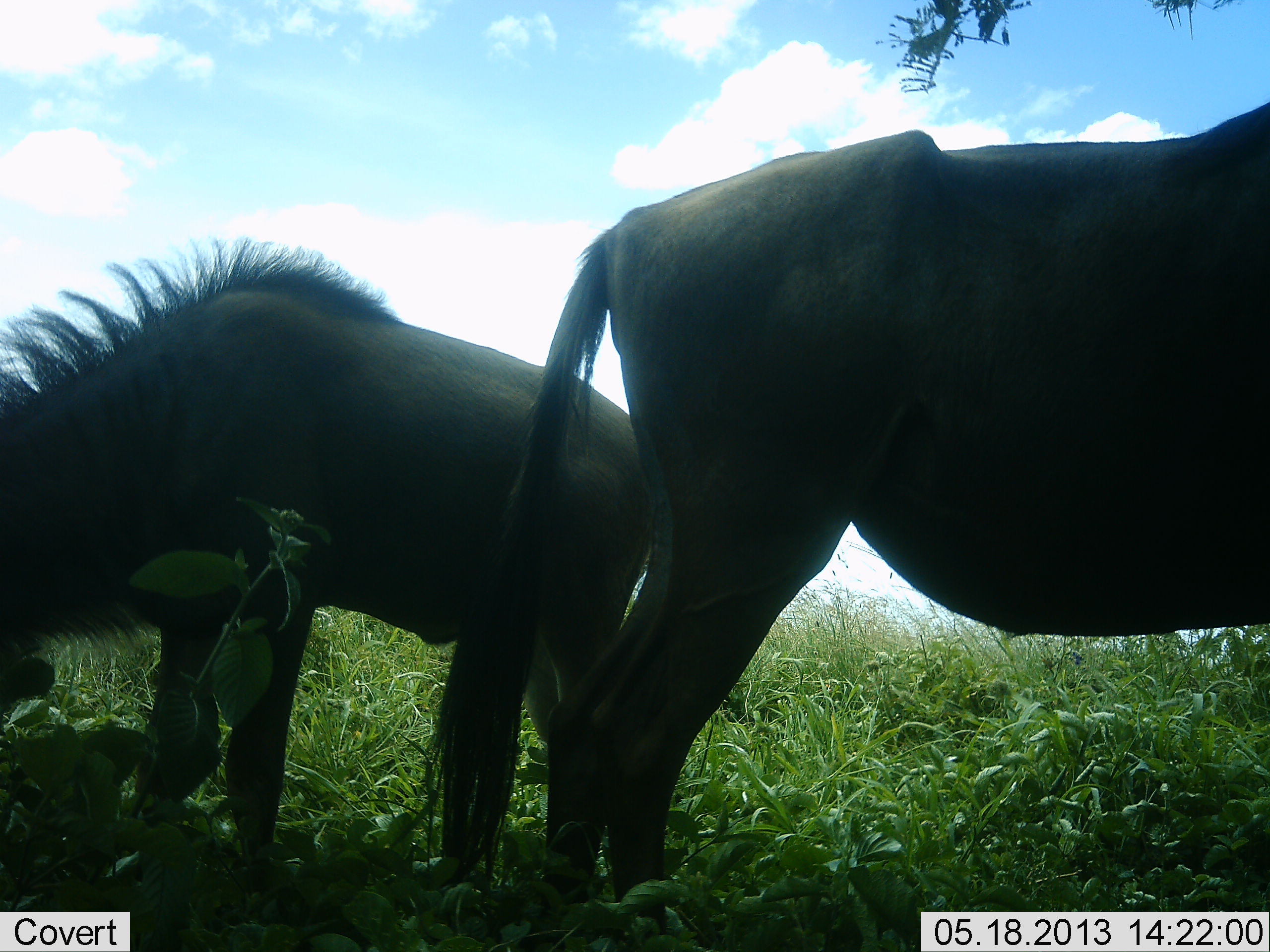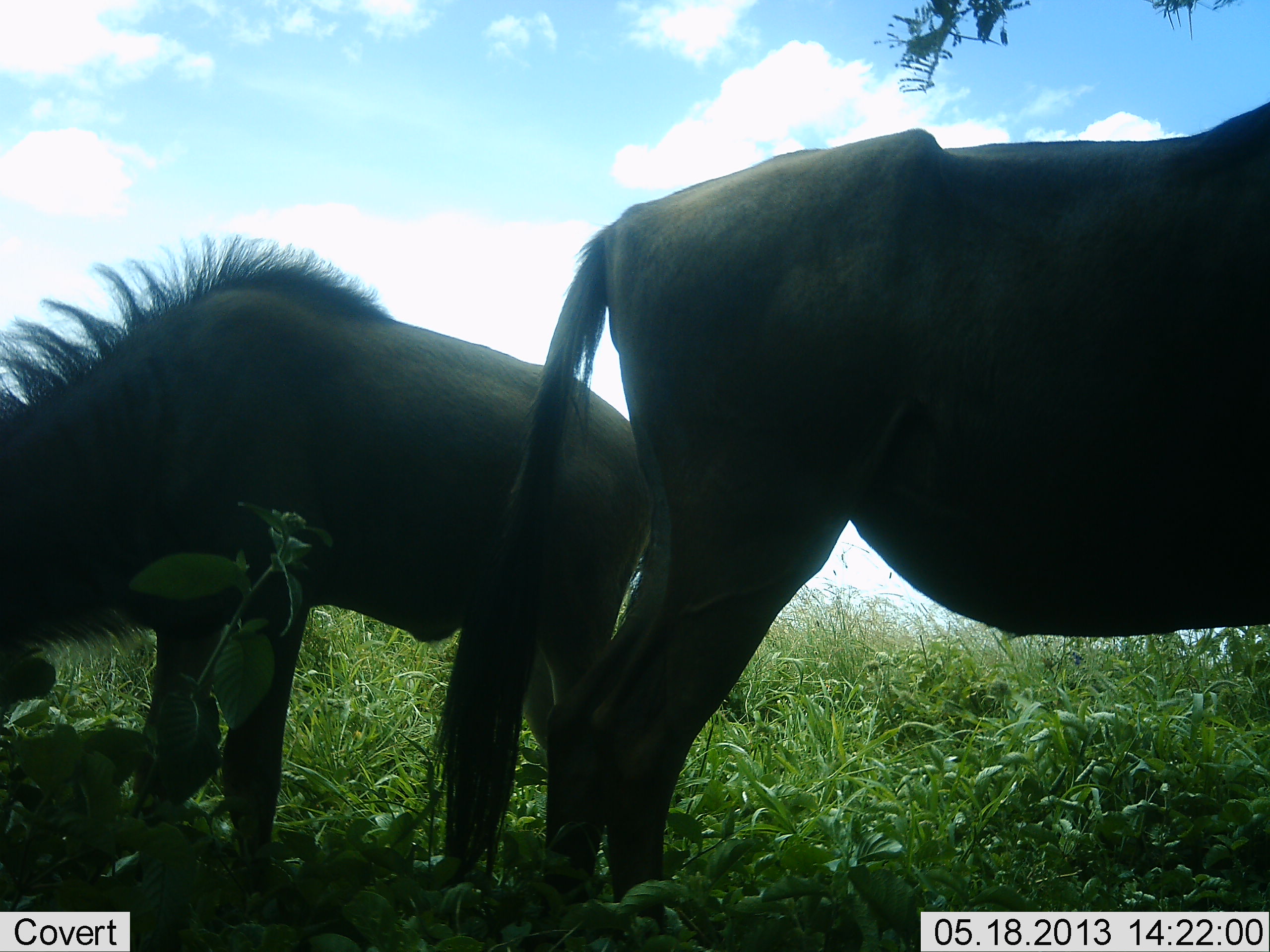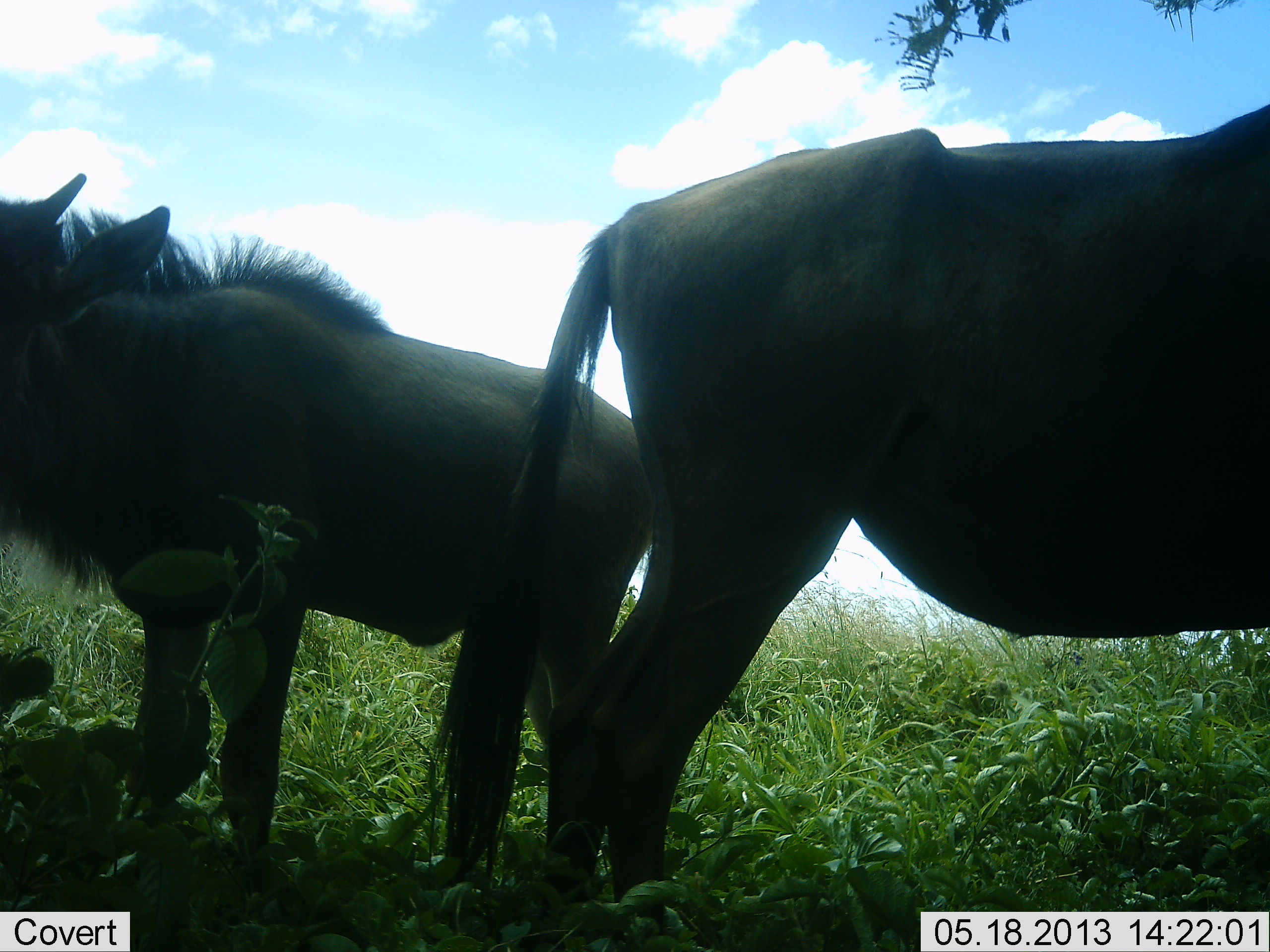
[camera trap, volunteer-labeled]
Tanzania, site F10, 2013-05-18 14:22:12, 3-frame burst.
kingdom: Animalia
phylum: Chordata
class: Mammalia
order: Artiodactyla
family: Bovidae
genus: Connochaetes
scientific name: Connochaetes taurinus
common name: blue wildebeest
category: wildebeest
Wildebeest (blue wildebeest) (Connochaetes taurinus), count 2. Behavior (volunteer vote fractions): standing 75%, resting 0%, moving 0%, interacting 0%. Young present (vote fraction): 6%. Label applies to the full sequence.